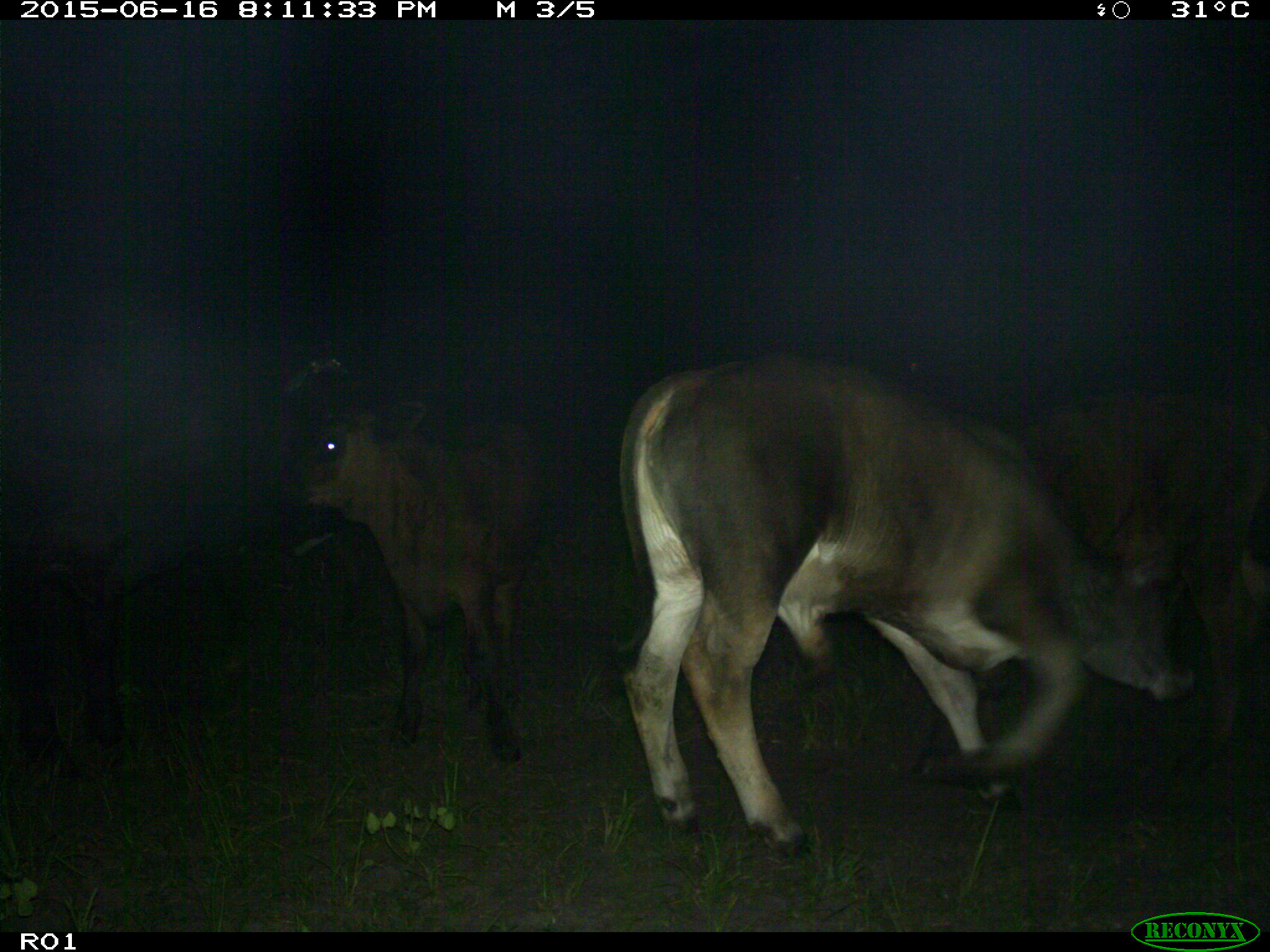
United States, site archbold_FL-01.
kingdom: Animalia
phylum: Chordata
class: Mammalia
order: Artiodactyla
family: Bovidae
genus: Bos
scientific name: Bos taurus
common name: domestic cow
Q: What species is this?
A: Bos taurus (domestic cow).